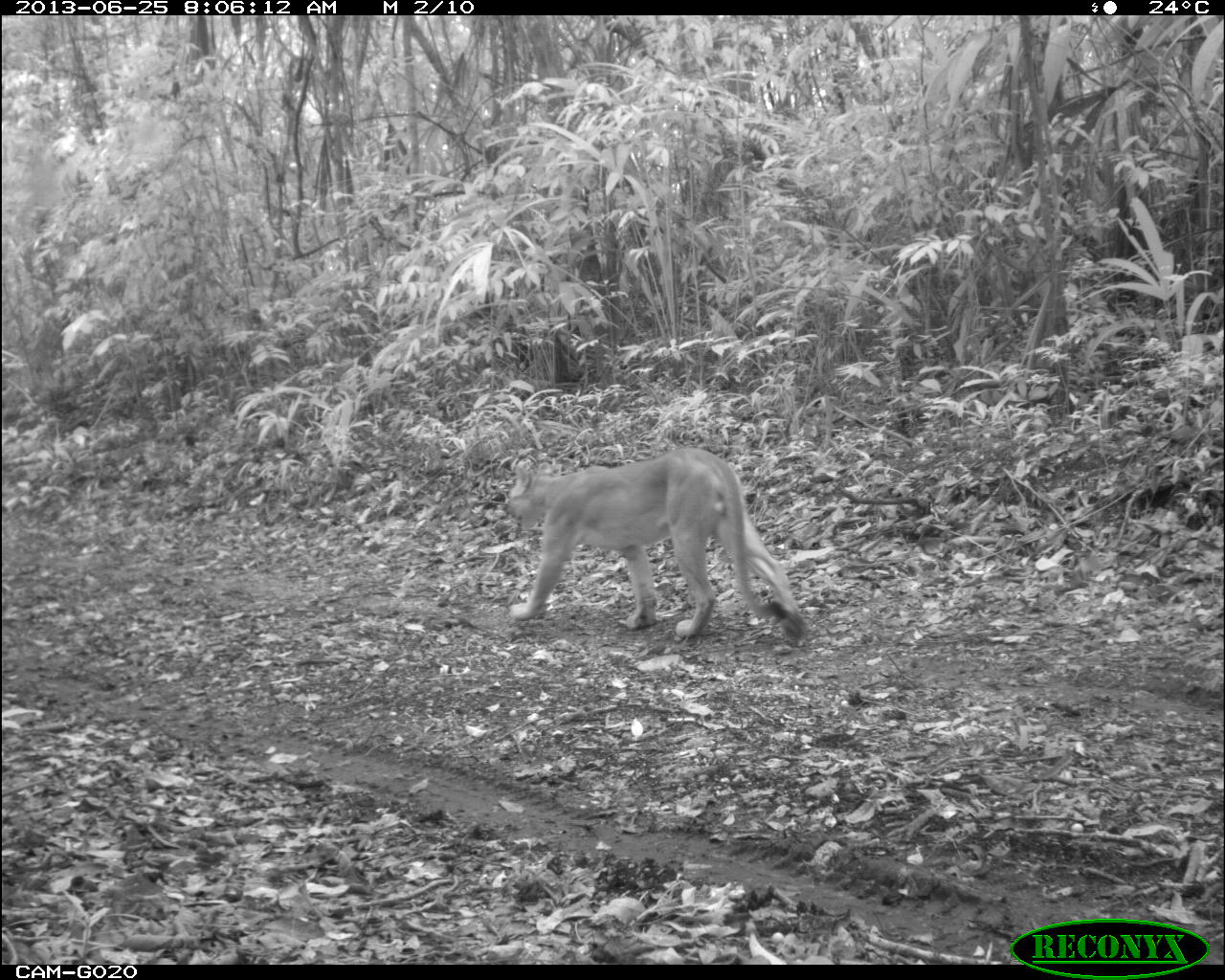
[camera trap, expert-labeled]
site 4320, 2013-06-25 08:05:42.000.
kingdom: Animalia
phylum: Chordata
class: Mammalia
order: Carnivora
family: Felidae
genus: Puma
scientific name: Puma concolor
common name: mountain lion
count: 1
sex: male